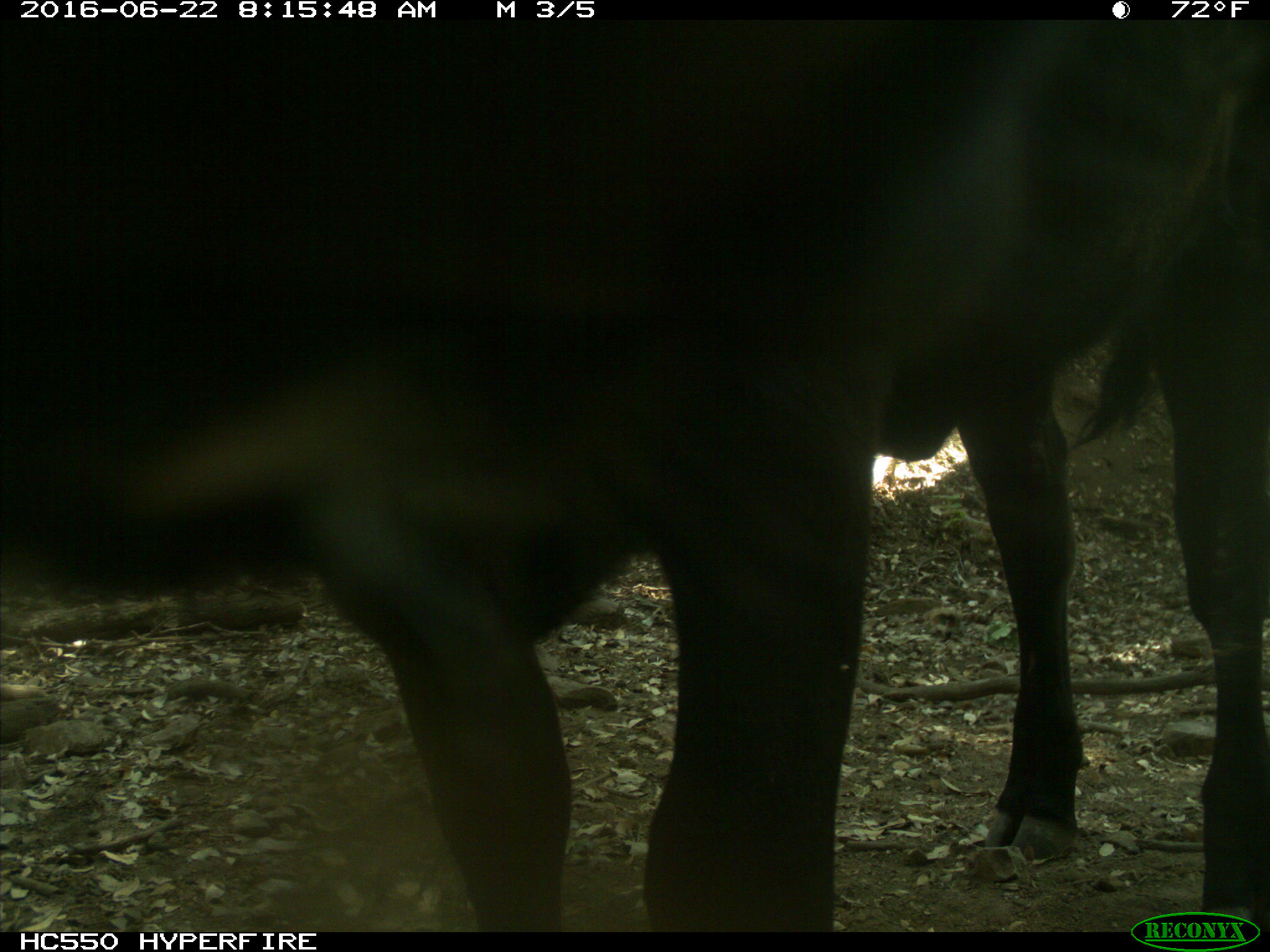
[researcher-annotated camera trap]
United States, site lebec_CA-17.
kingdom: Animalia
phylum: Chordata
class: Mammalia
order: Artiodactyla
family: Bovidae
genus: Bos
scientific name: Bos taurus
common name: domestic cow